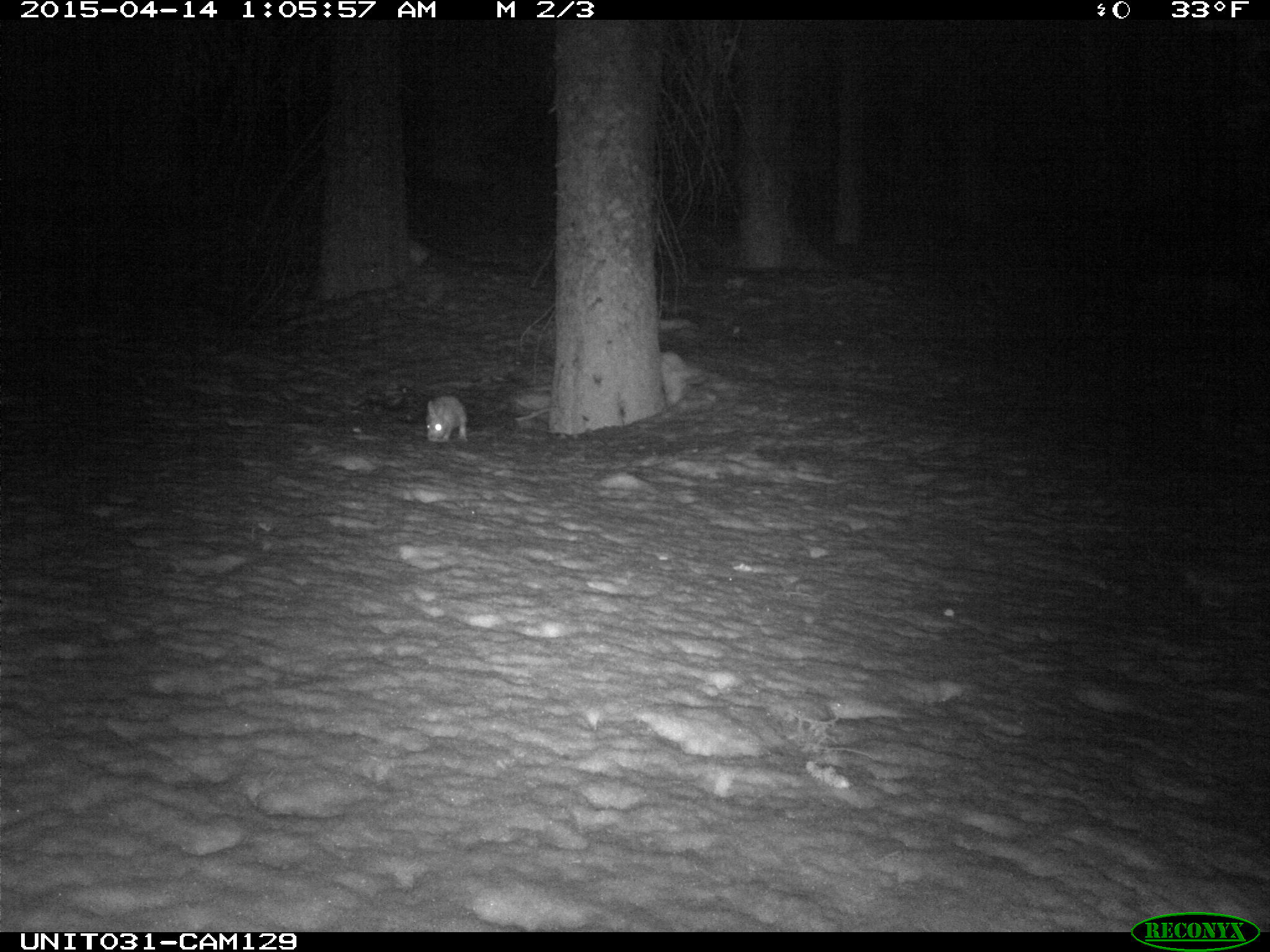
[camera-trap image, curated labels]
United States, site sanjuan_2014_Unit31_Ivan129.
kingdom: Animalia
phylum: Chordata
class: Mammalia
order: Lagomorpha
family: Leporidae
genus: Lepus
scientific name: Lepus americanus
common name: snowshoe hare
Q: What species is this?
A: Lepus americanus (snowshoe hare).